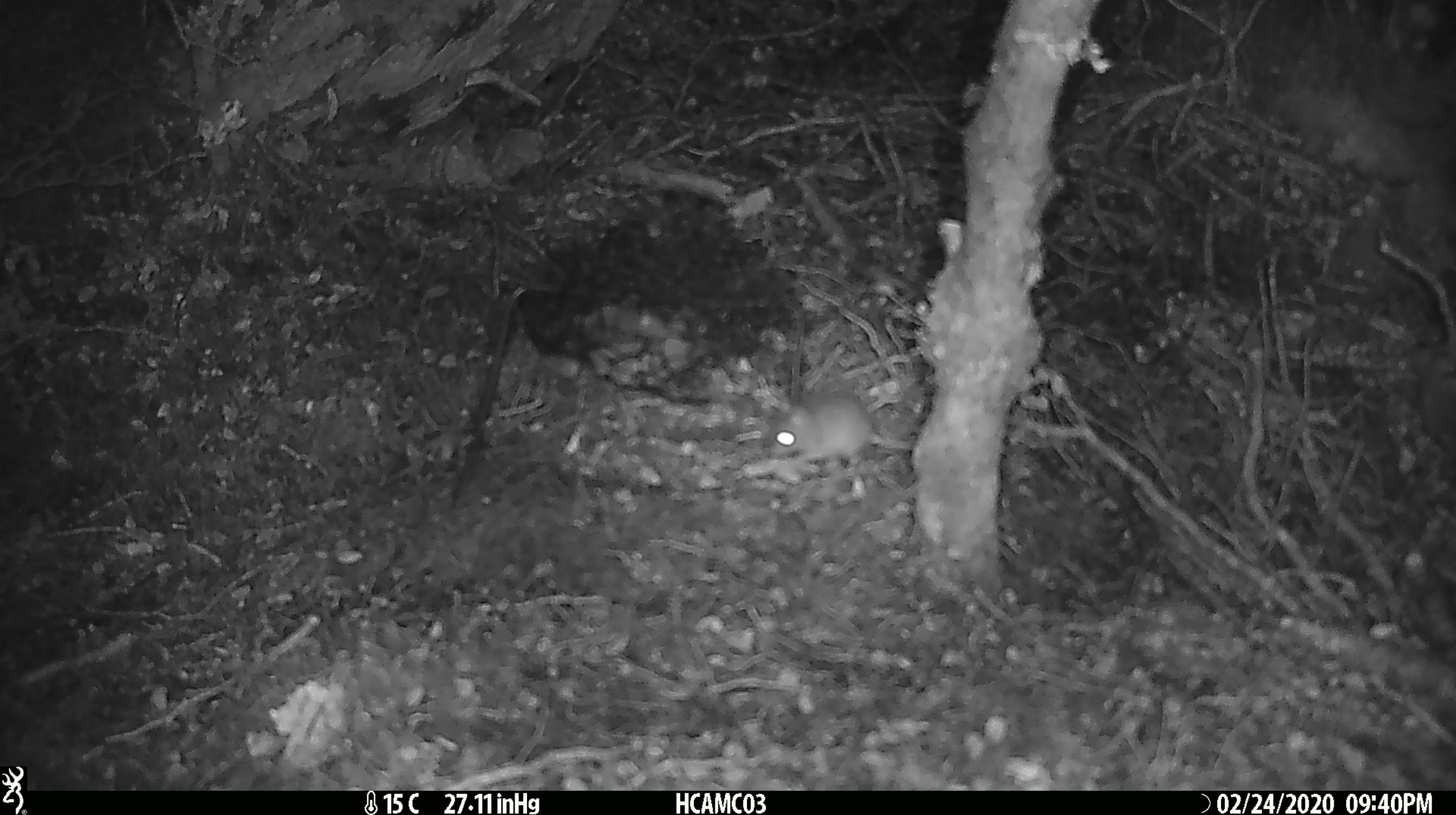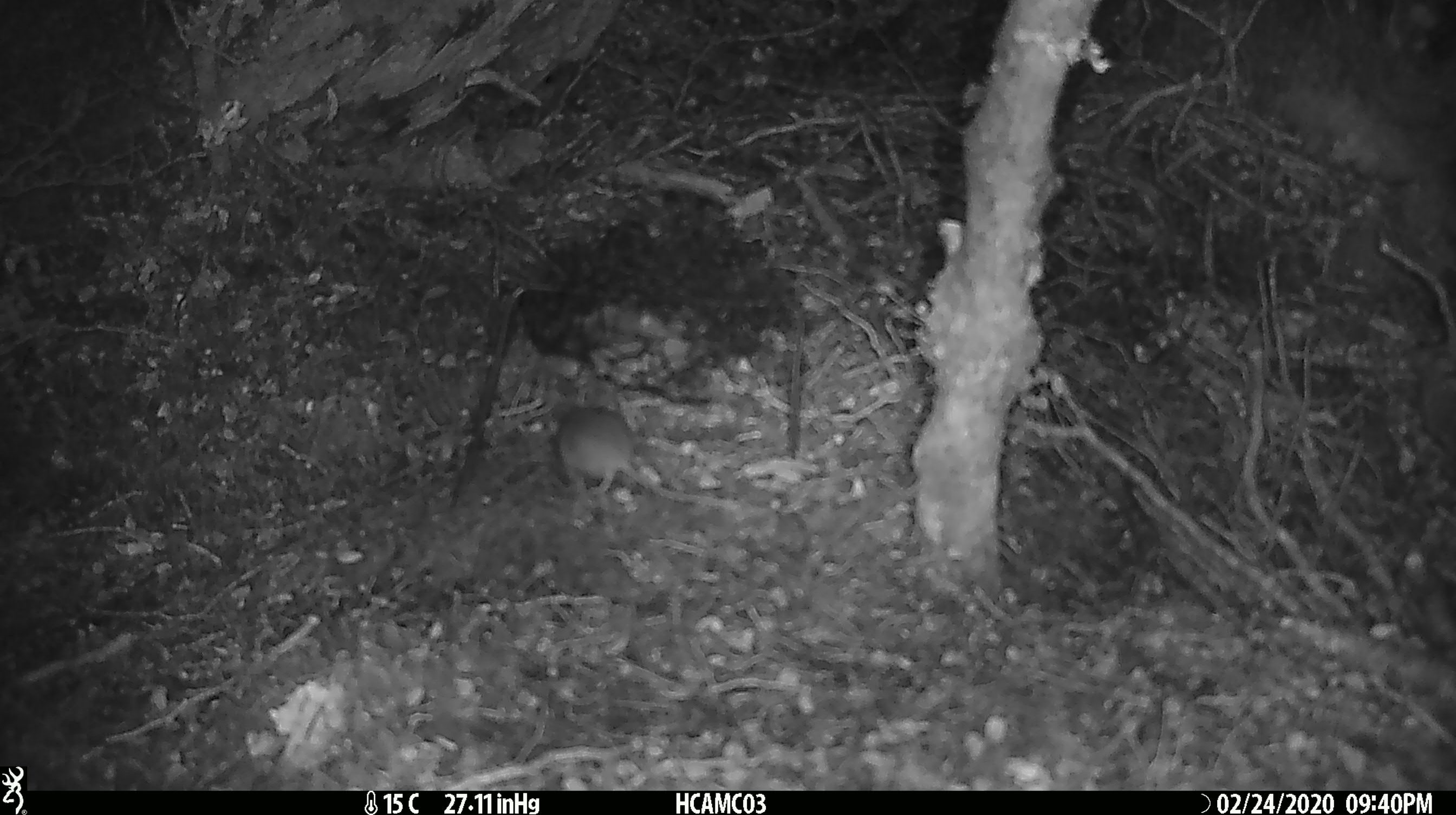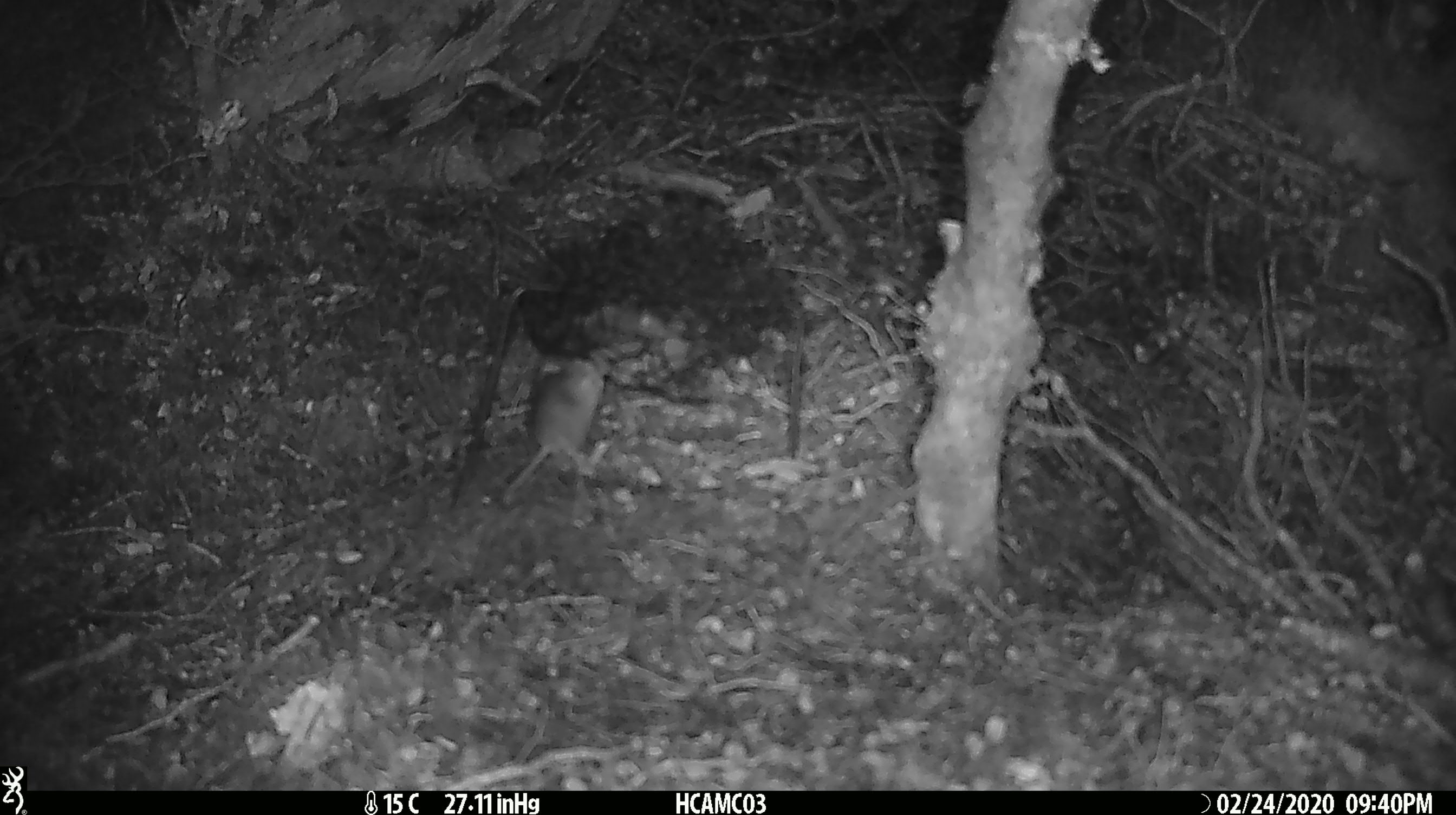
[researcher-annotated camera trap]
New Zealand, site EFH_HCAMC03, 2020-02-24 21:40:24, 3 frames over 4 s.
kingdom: Animalia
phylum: Chordata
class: Mammalia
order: Rodentia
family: Muridae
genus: Mus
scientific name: Mus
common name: mouse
Mouse (Mus).